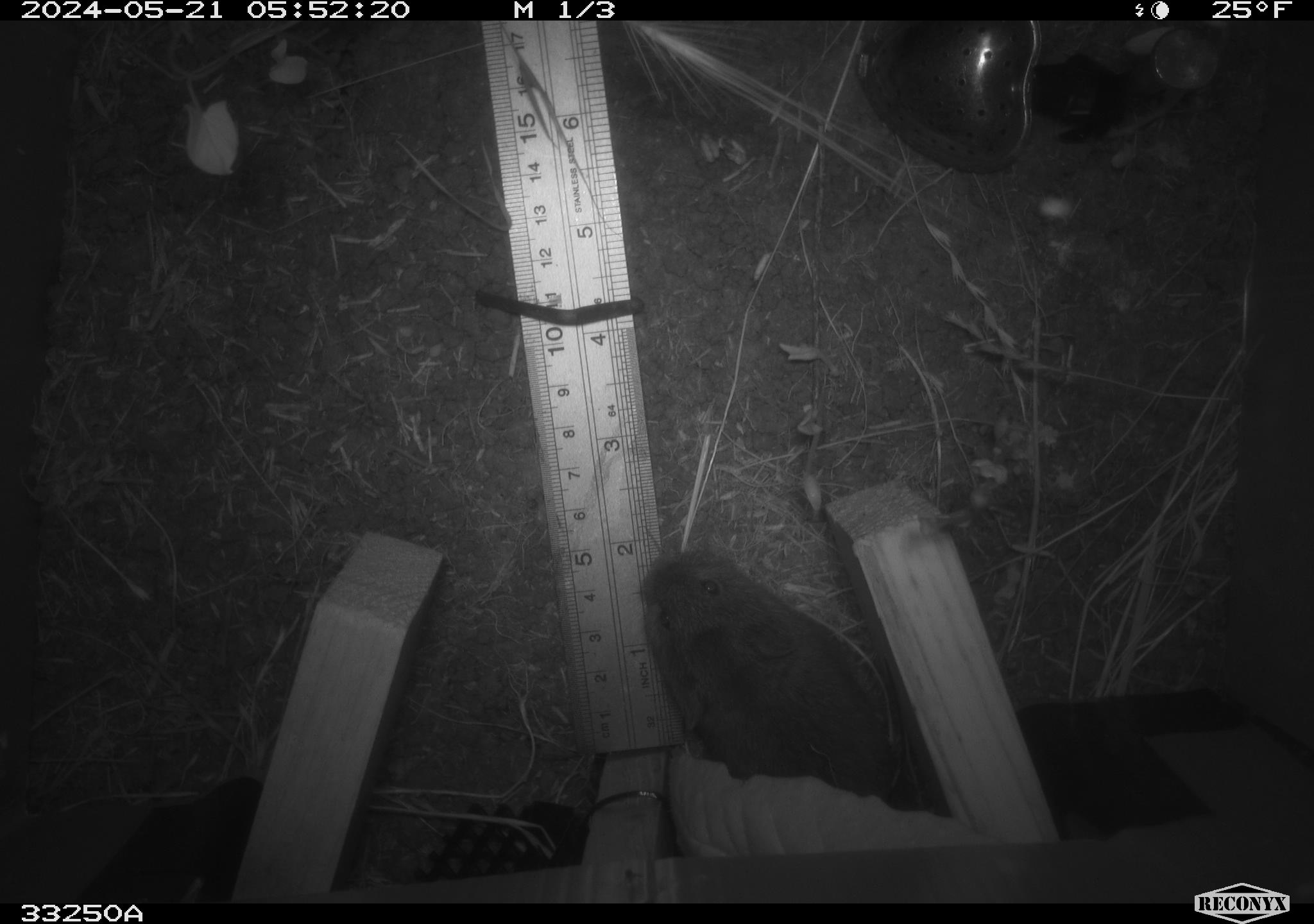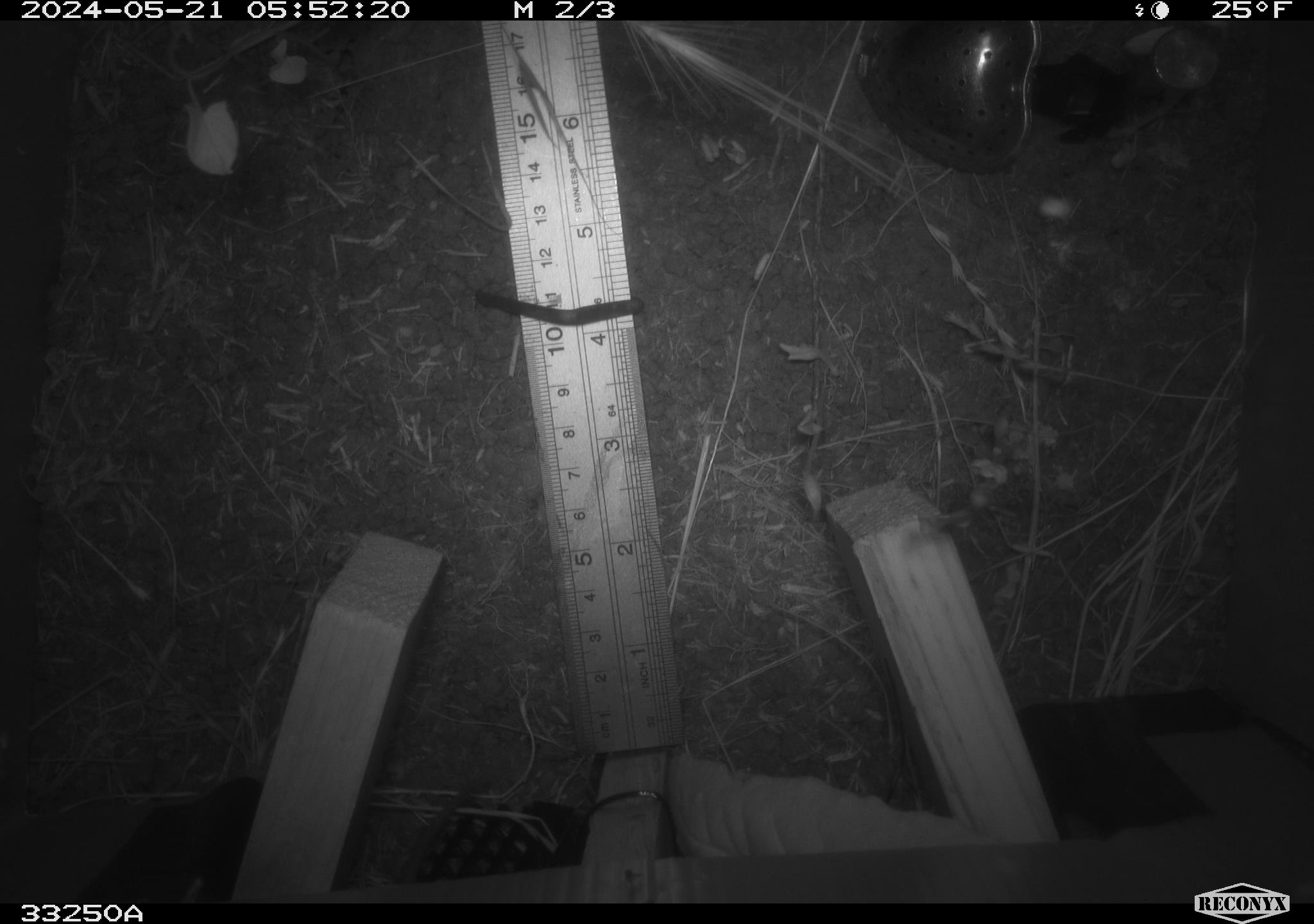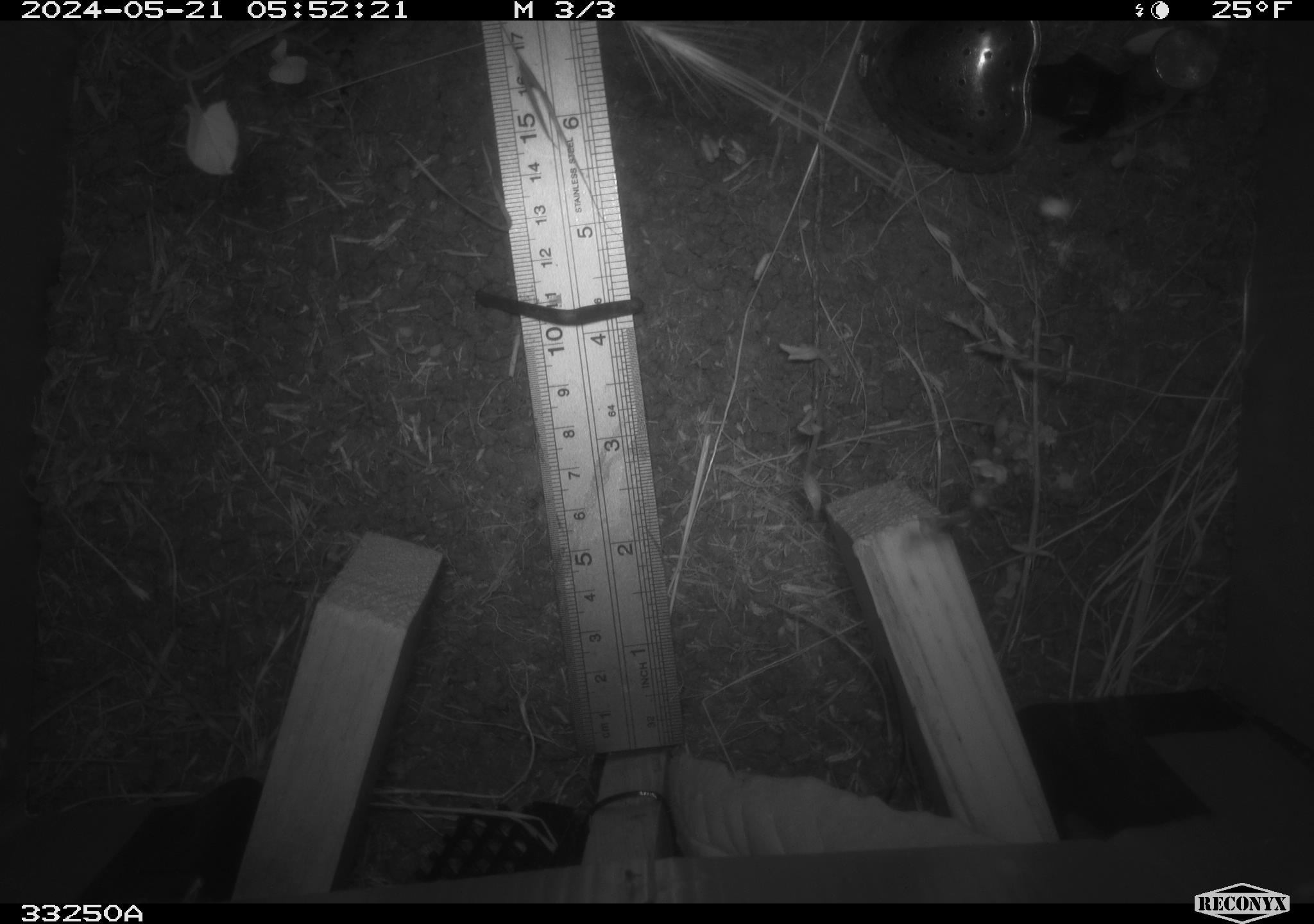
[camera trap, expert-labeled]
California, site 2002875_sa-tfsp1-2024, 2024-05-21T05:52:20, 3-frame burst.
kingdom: Animalia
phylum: Chordata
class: Mammalia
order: Rodentia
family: Cricetidae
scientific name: Arvicolinae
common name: voles, lemmings, and muskrats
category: arvicolinae subfamily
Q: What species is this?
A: Arvicolinae subfamily (voles, lemmings, and muskrats) (Arvicolinae).